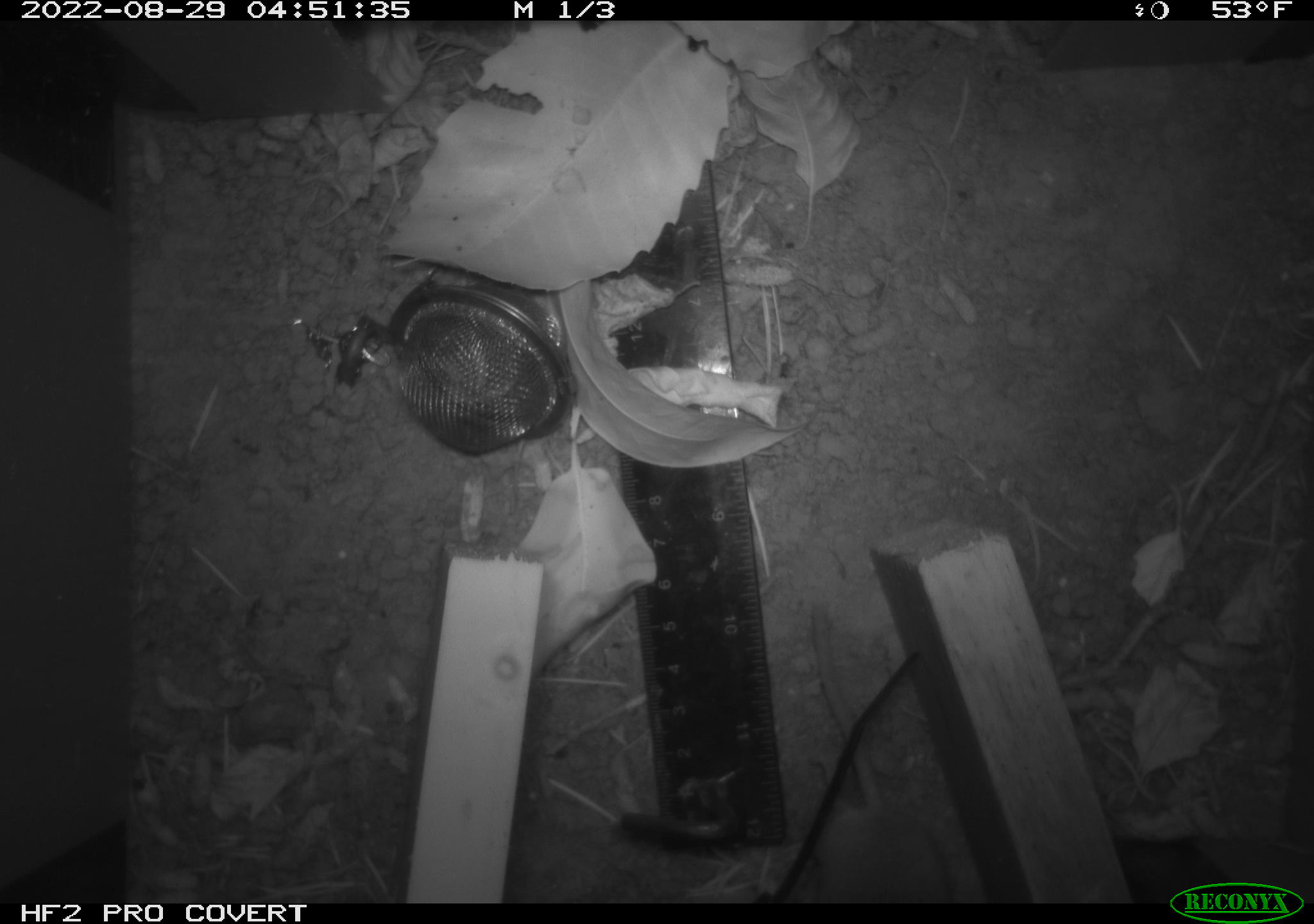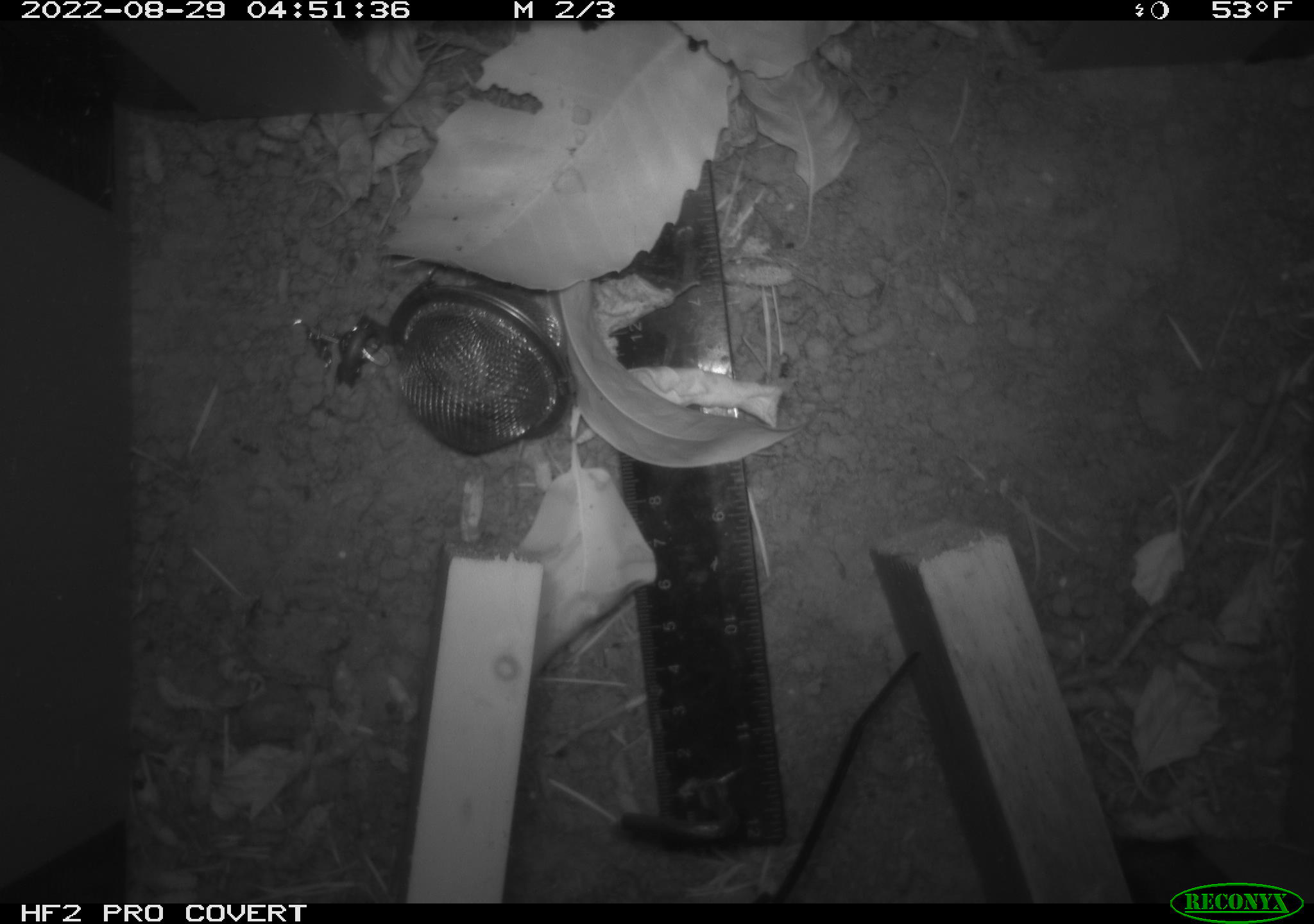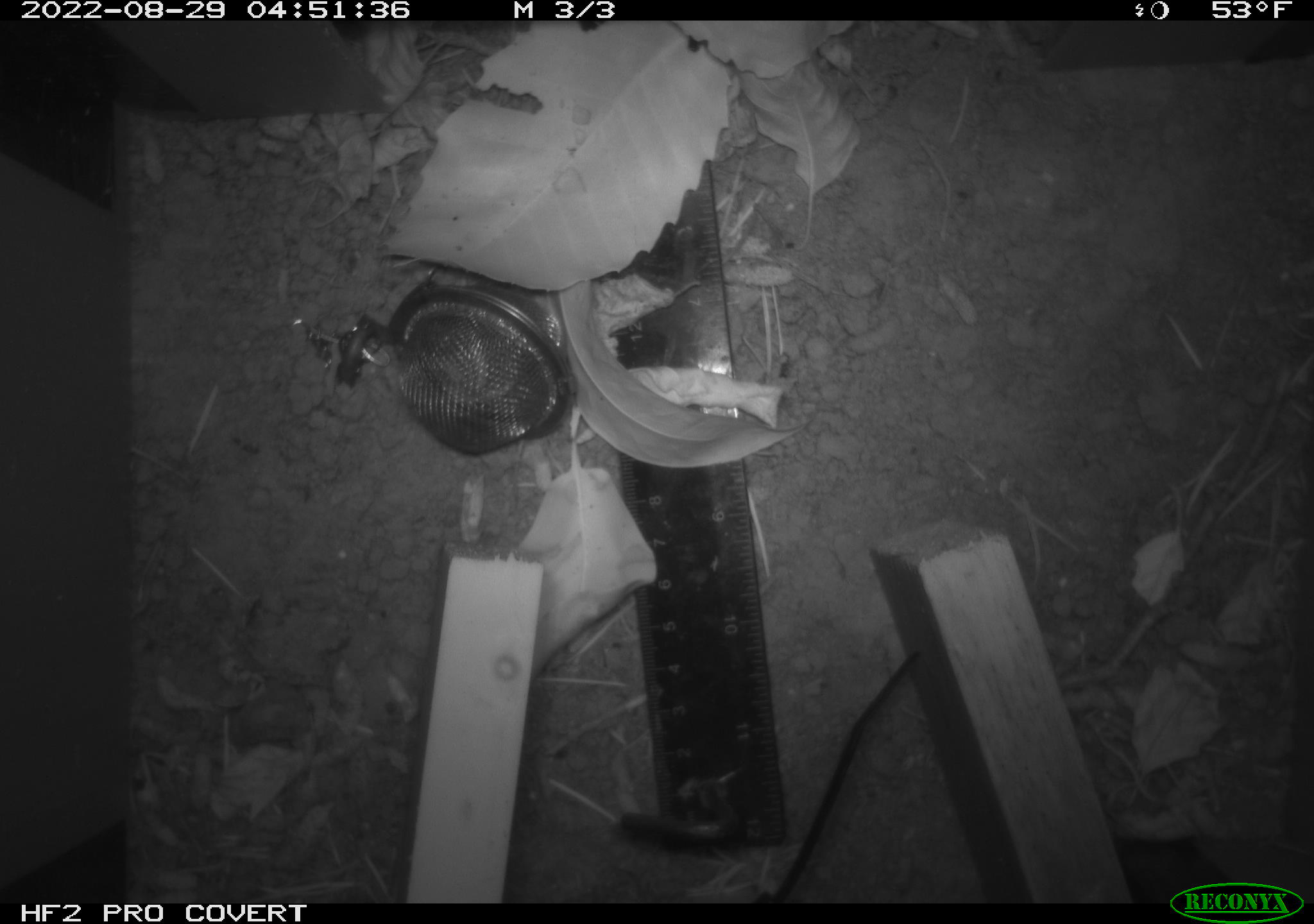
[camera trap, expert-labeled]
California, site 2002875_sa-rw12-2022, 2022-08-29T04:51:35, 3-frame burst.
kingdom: Animalia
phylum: Chordata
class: Mammalia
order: Rodentia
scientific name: Rodentia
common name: rodent